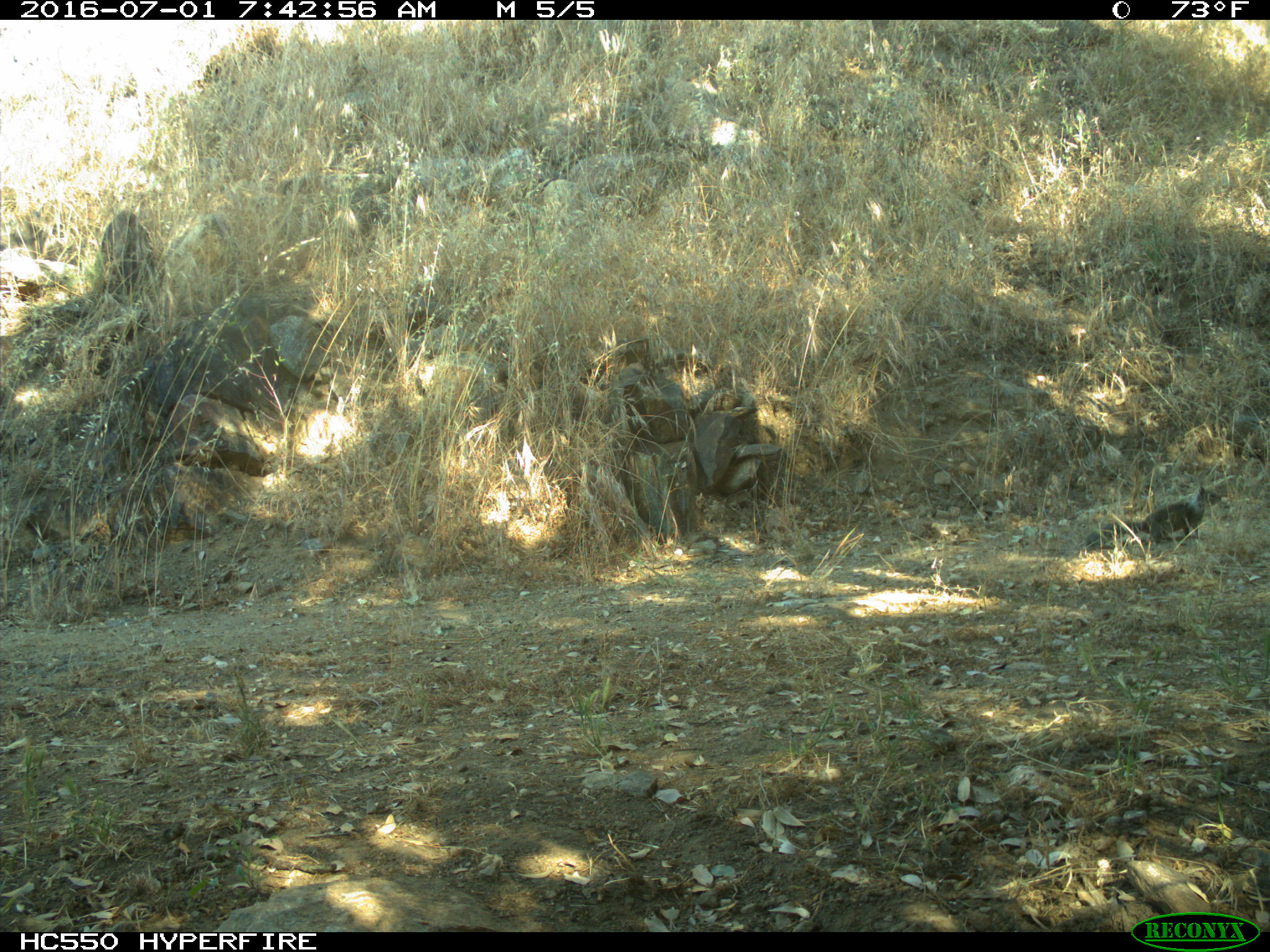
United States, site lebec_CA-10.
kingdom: Animalia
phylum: Chordata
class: Mammalia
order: Rodentia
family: Sciuridae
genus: Otospermophilus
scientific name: Otospermophilus beecheyi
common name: california ground squirrel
Otospermophilus beecheyi (california ground squirrel).